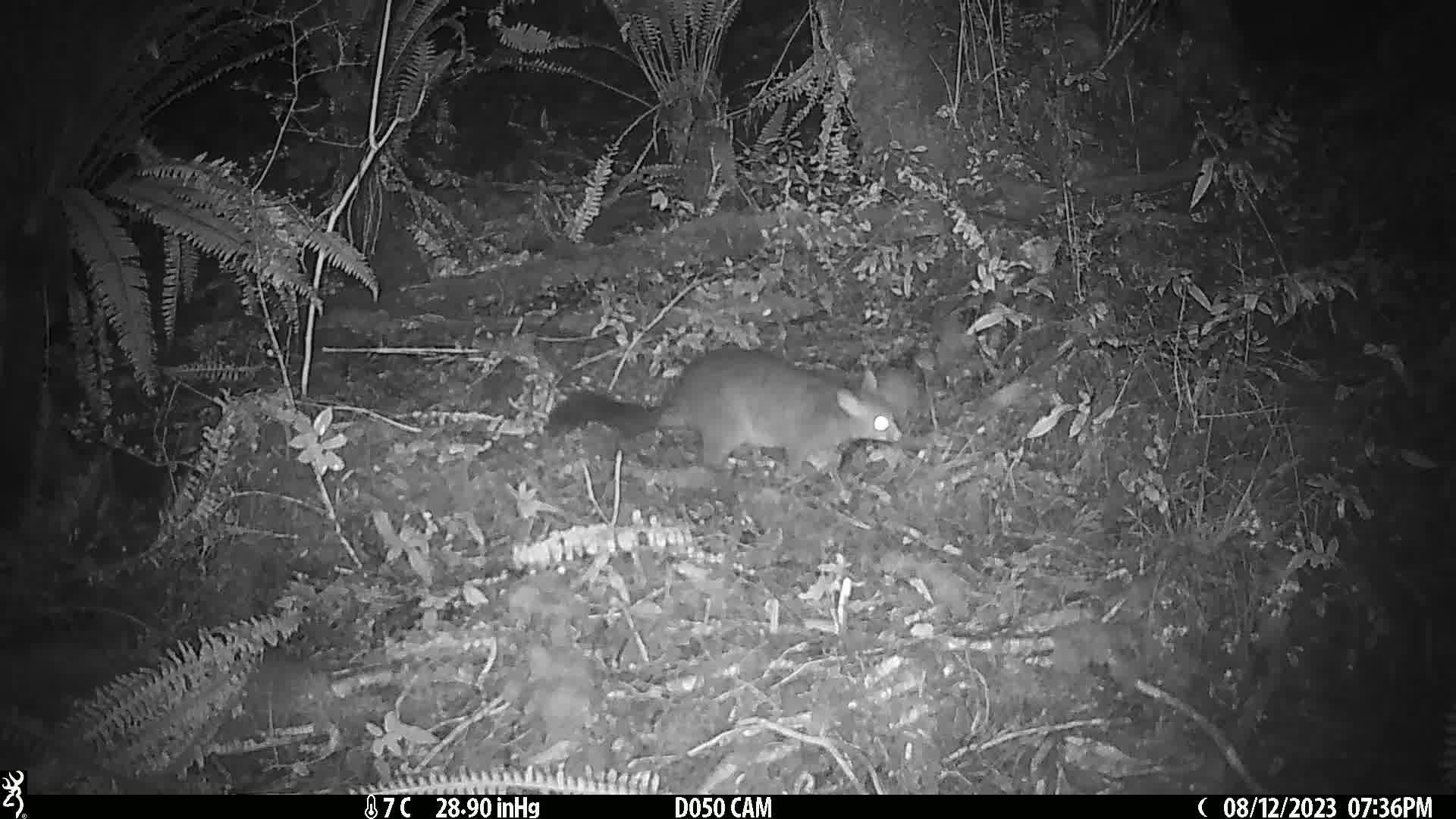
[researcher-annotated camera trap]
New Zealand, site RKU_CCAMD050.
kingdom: Animalia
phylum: Chordata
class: Mammalia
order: Diprotodontia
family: Phalangeridae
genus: Trichosurus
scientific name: Trichosurus vulpecula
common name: common brushtail possum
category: possum